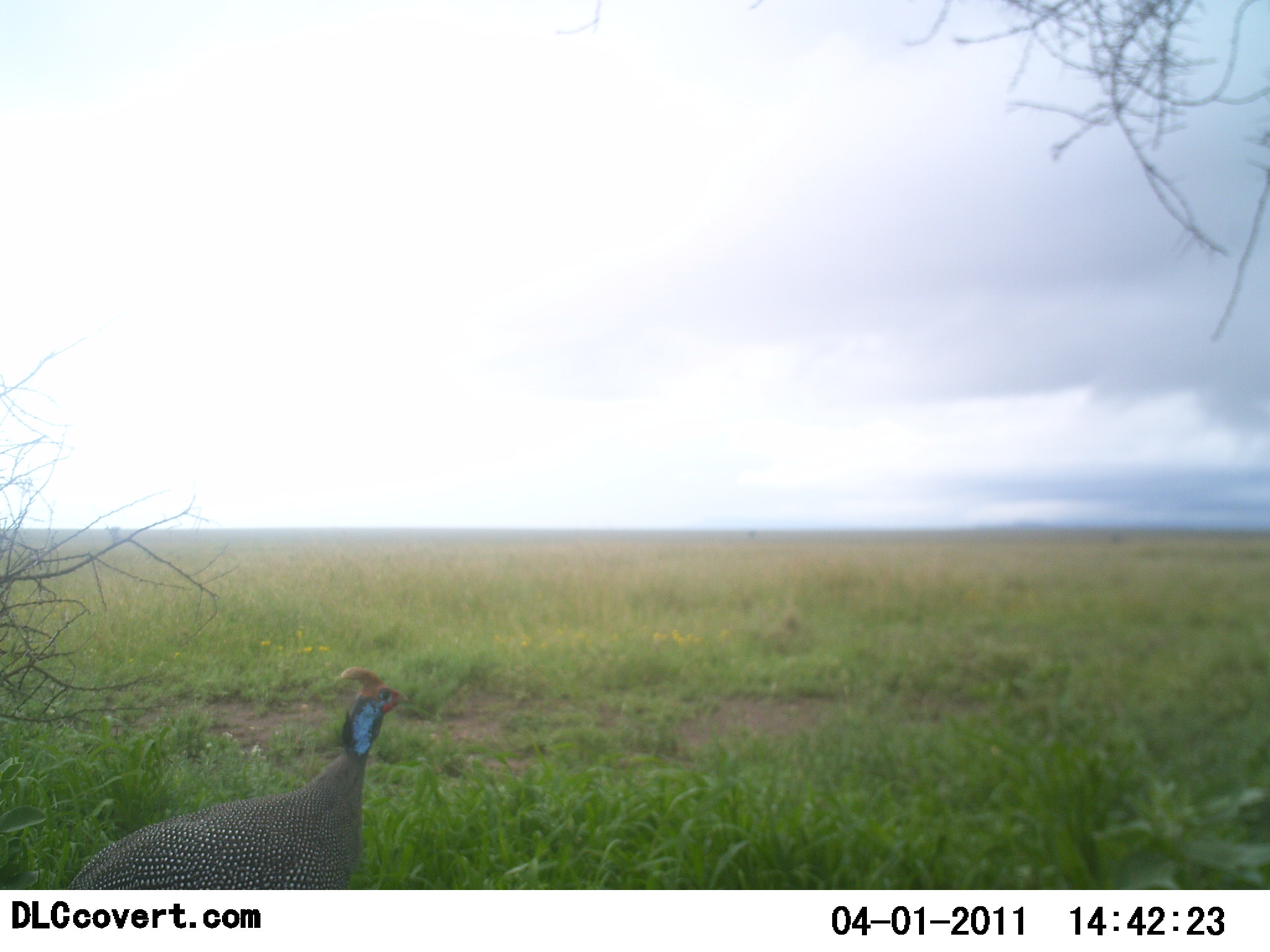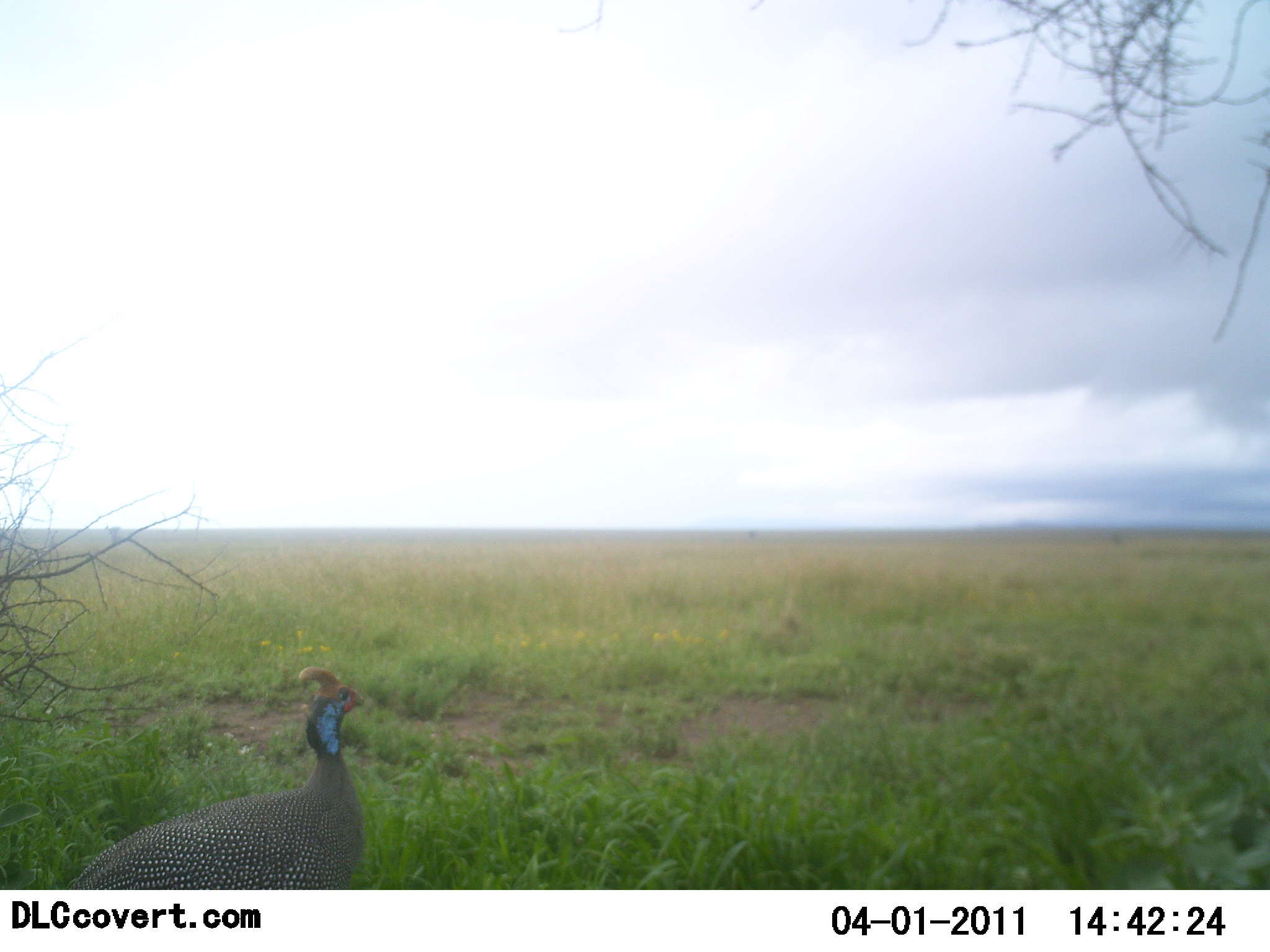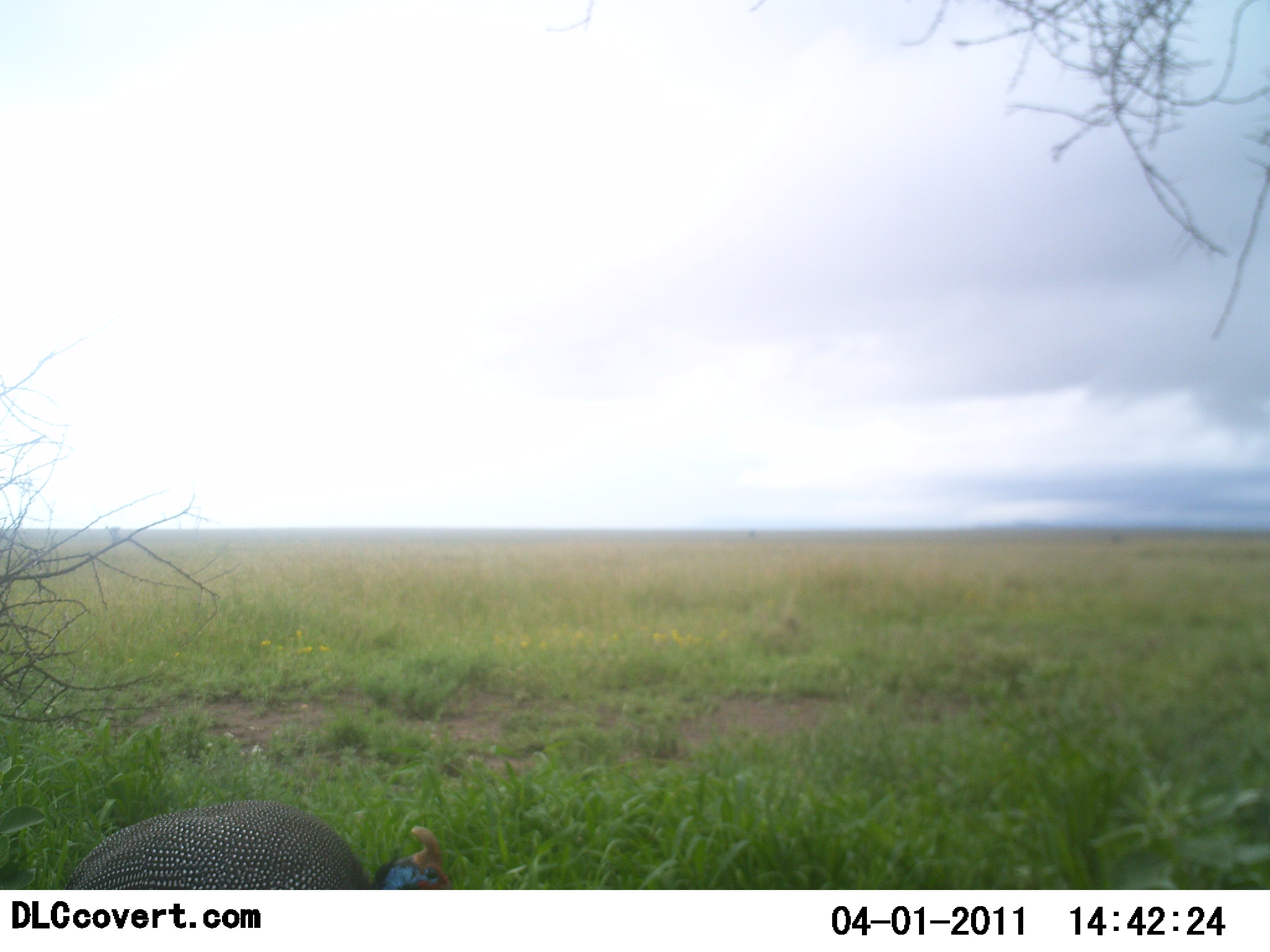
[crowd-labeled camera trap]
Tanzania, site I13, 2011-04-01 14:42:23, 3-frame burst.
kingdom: Animalia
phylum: Chordata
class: Aves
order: Galliformes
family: Numididae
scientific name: Numididae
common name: guinea fowl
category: guineafowl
Guineafowl (guinea fowl) (Numididae), count 1. Behavior (volunteer vote fractions): standing 64%, resting 0%, moving 7%, interacting 0%. Young present (vote fraction): 0%. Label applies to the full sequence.